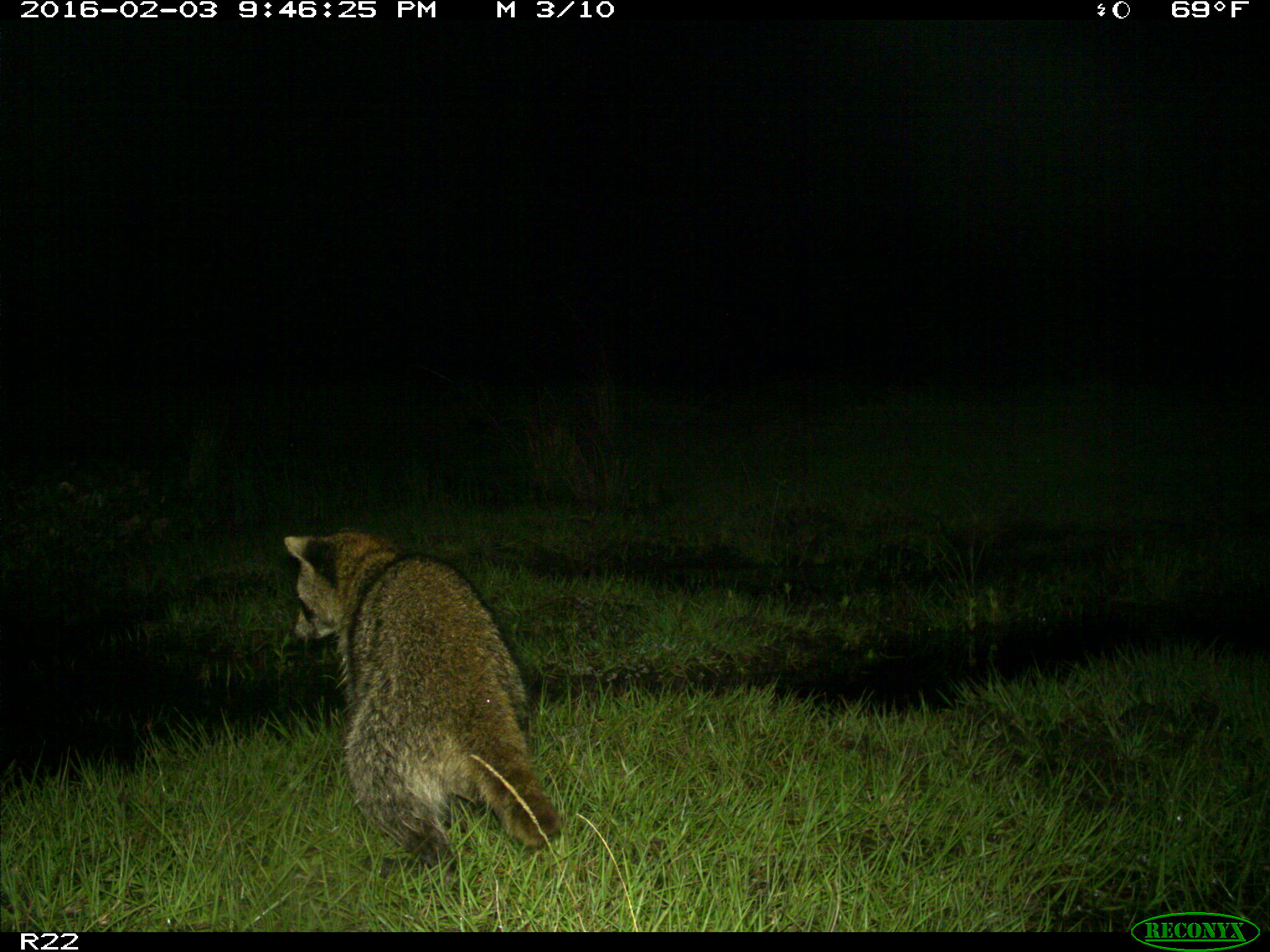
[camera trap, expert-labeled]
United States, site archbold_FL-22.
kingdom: Animalia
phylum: Chordata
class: Mammalia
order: Carnivora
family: Procyonidae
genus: Procyon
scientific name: Procyon lotor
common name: common raccoon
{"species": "Procyon lotor (common raccoon)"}